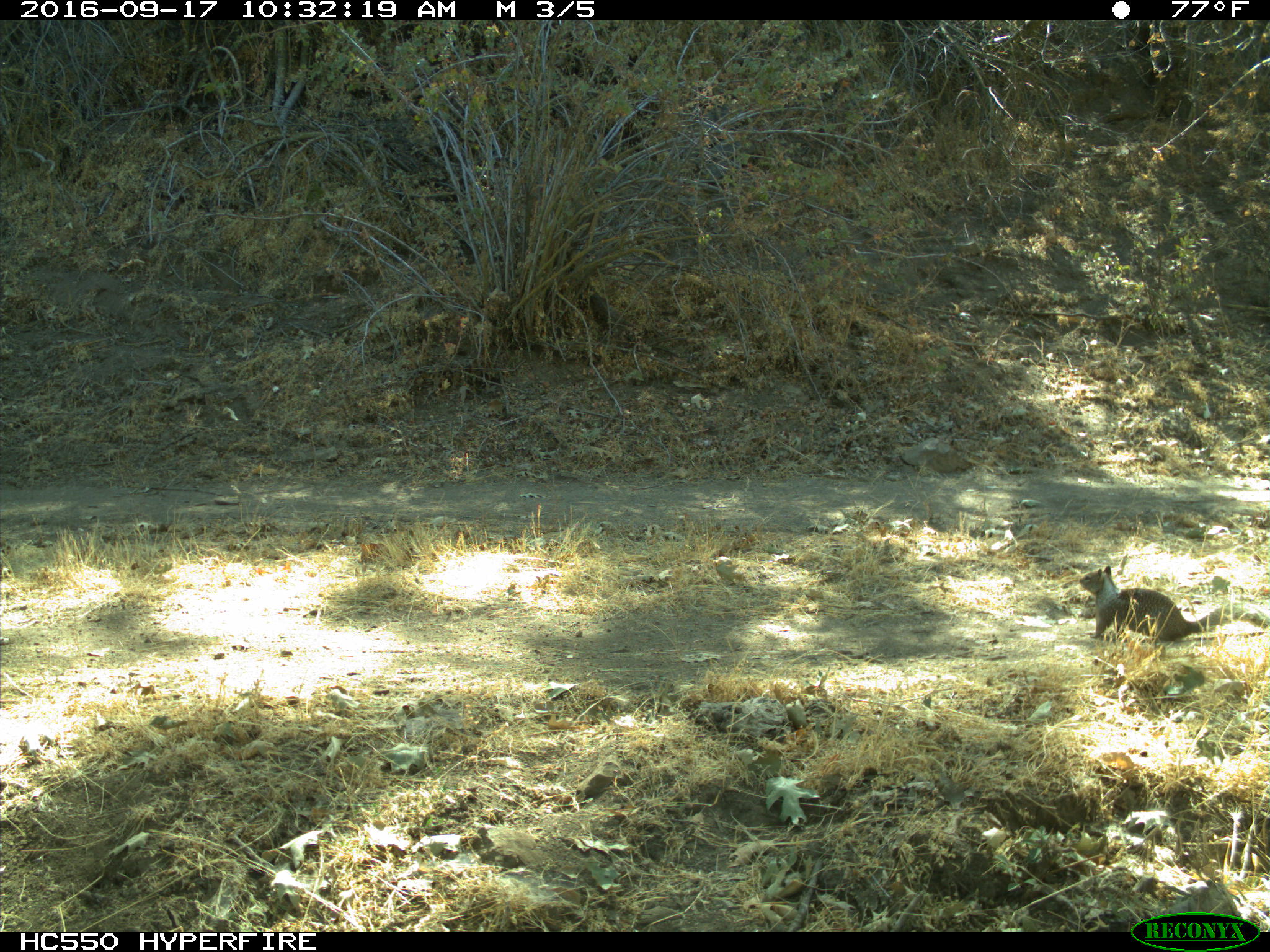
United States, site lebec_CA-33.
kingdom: Animalia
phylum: Chordata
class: Mammalia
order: Rodentia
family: Sciuridae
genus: Otospermophilus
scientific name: Otospermophilus beecheyi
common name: california ground squirrel